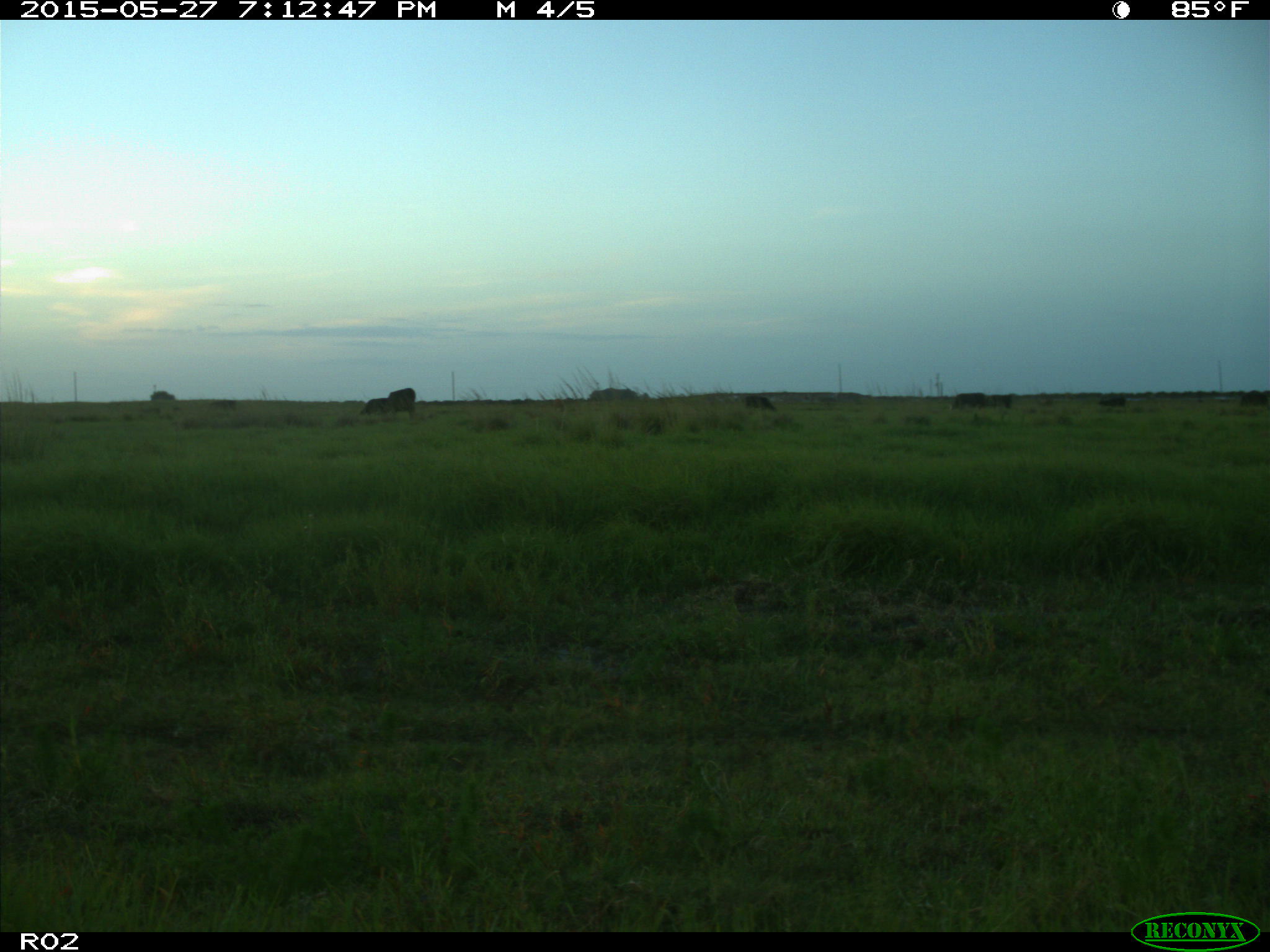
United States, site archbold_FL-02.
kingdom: Animalia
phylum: Chordata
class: Mammalia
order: Artiodactyla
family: Bovidae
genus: Bos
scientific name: Bos taurus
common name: domestic cow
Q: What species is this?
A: Bos taurus (domestic cow).